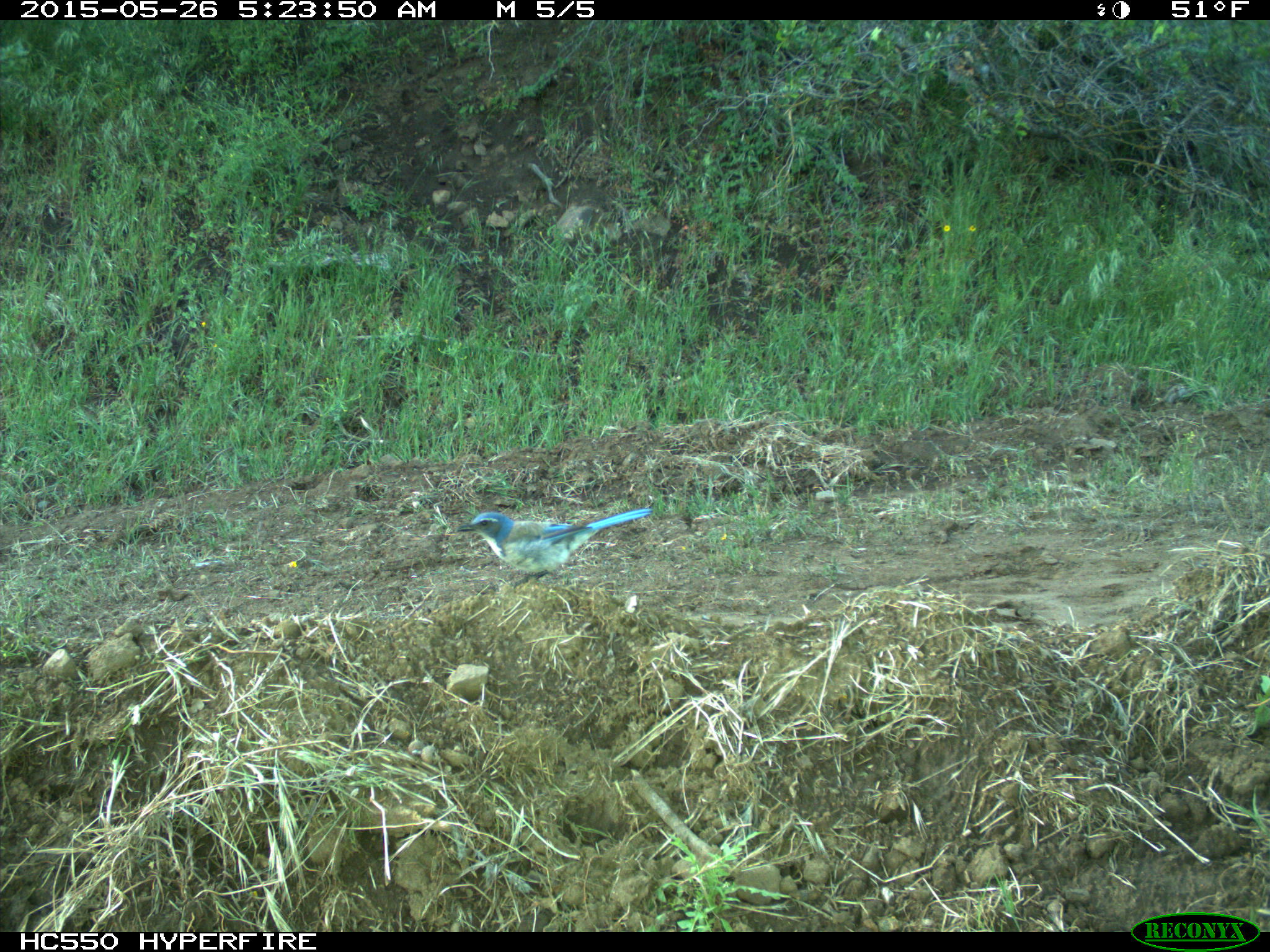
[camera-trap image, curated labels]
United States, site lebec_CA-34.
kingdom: Animalia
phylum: Chordata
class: Aves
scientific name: Aves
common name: birds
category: unidentified bird